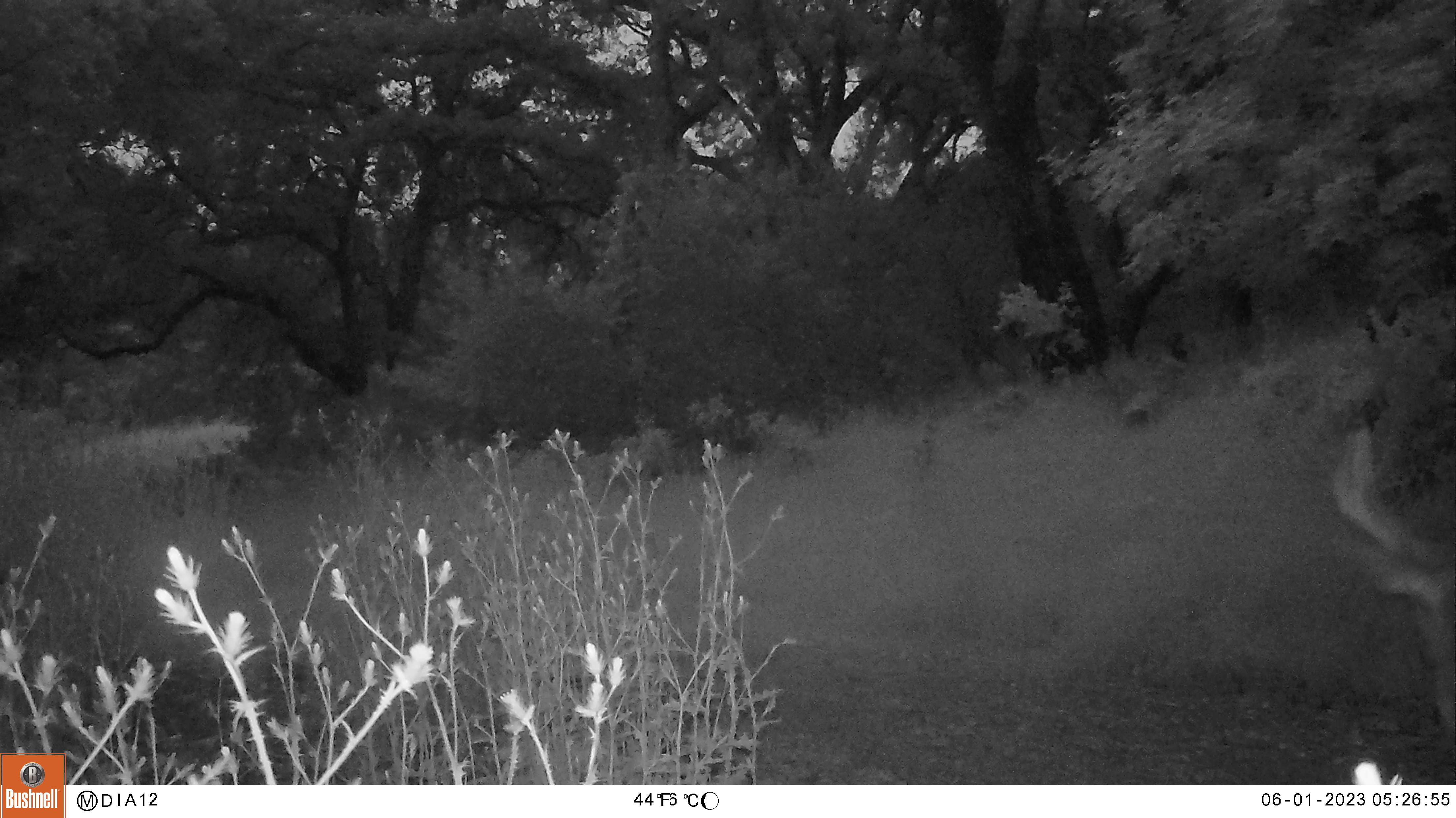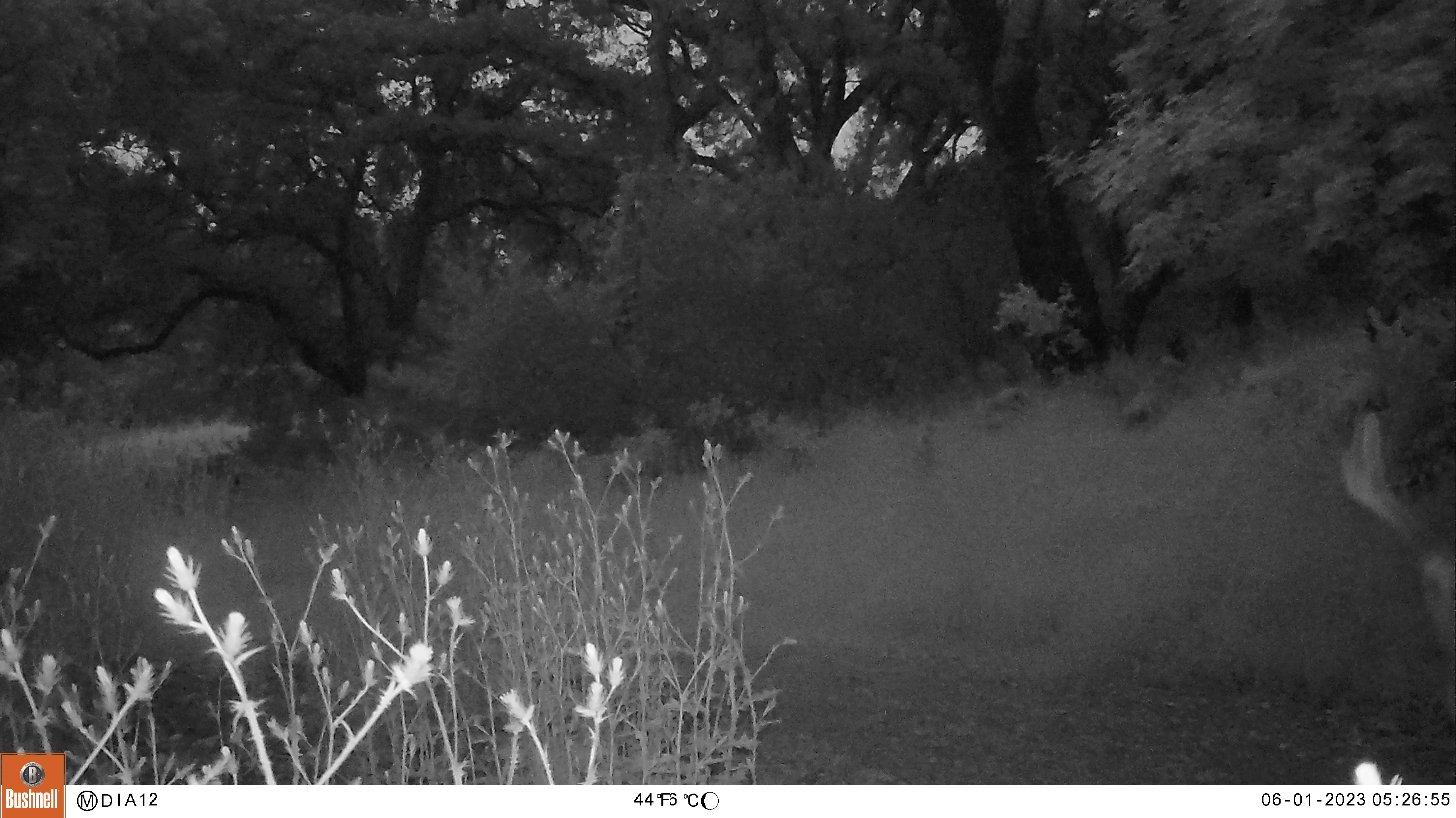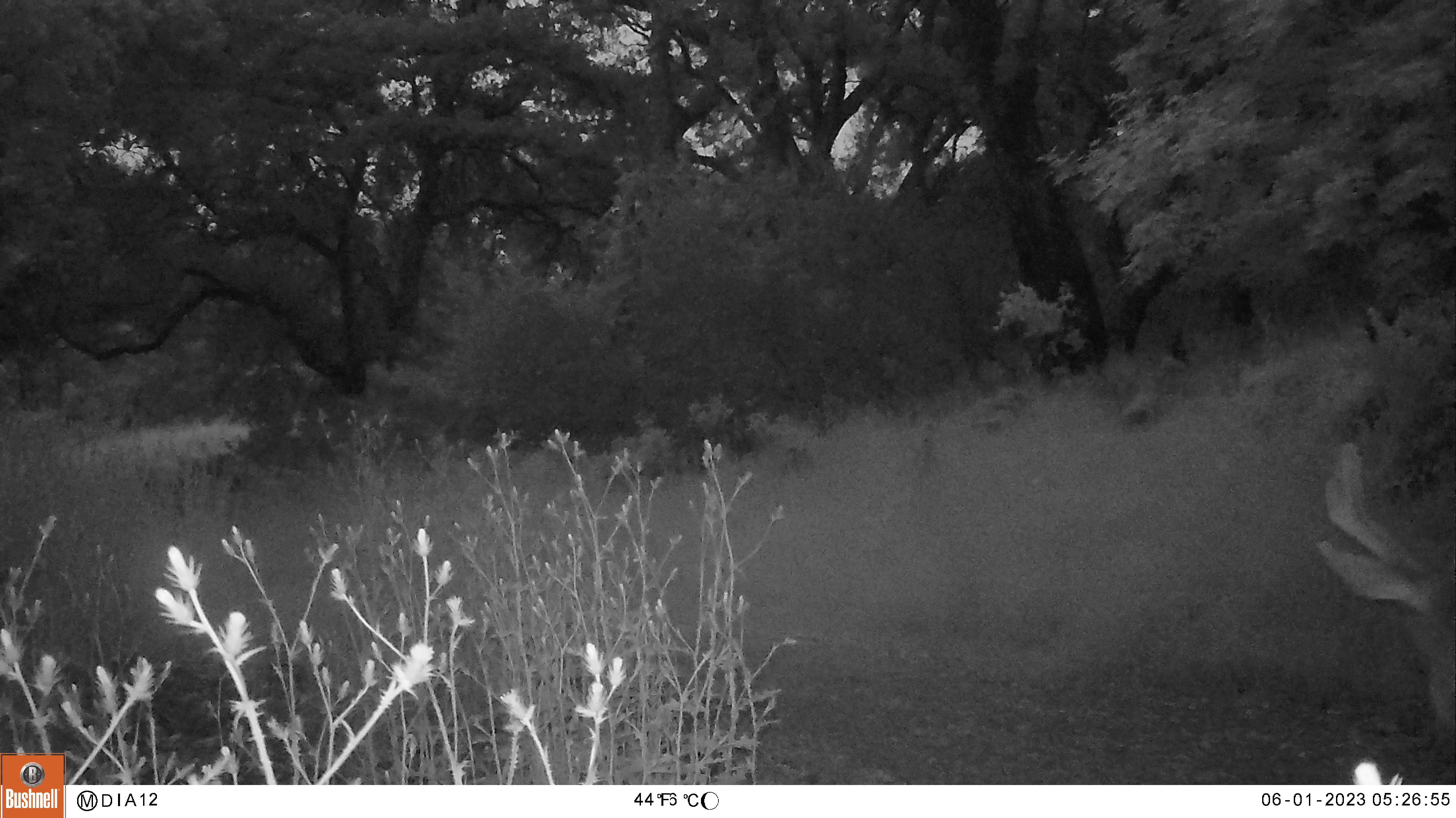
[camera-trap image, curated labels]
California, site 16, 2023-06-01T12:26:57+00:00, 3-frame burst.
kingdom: Animalia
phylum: Chordata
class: Mammalia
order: Artiodactyla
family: Cervidae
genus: Odocoileus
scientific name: Odocoileus hemionus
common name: mule deer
Mule deer (Odocoileus hemionus).